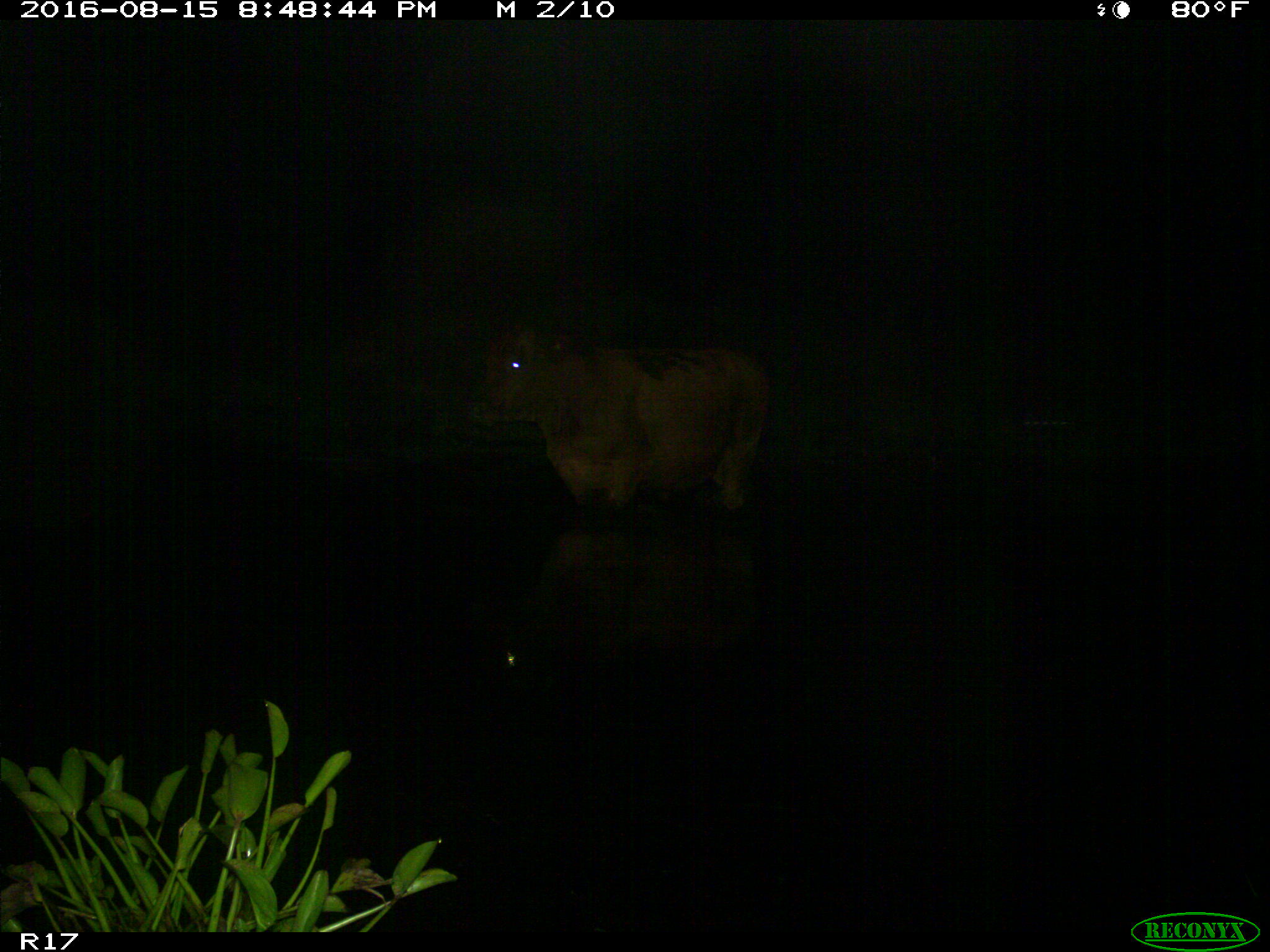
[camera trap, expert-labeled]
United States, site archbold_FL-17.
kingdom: Animalia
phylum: Chordata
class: Mammalia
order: Artiodactyla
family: Bovidae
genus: Bos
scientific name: Bos taurus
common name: domestic cow